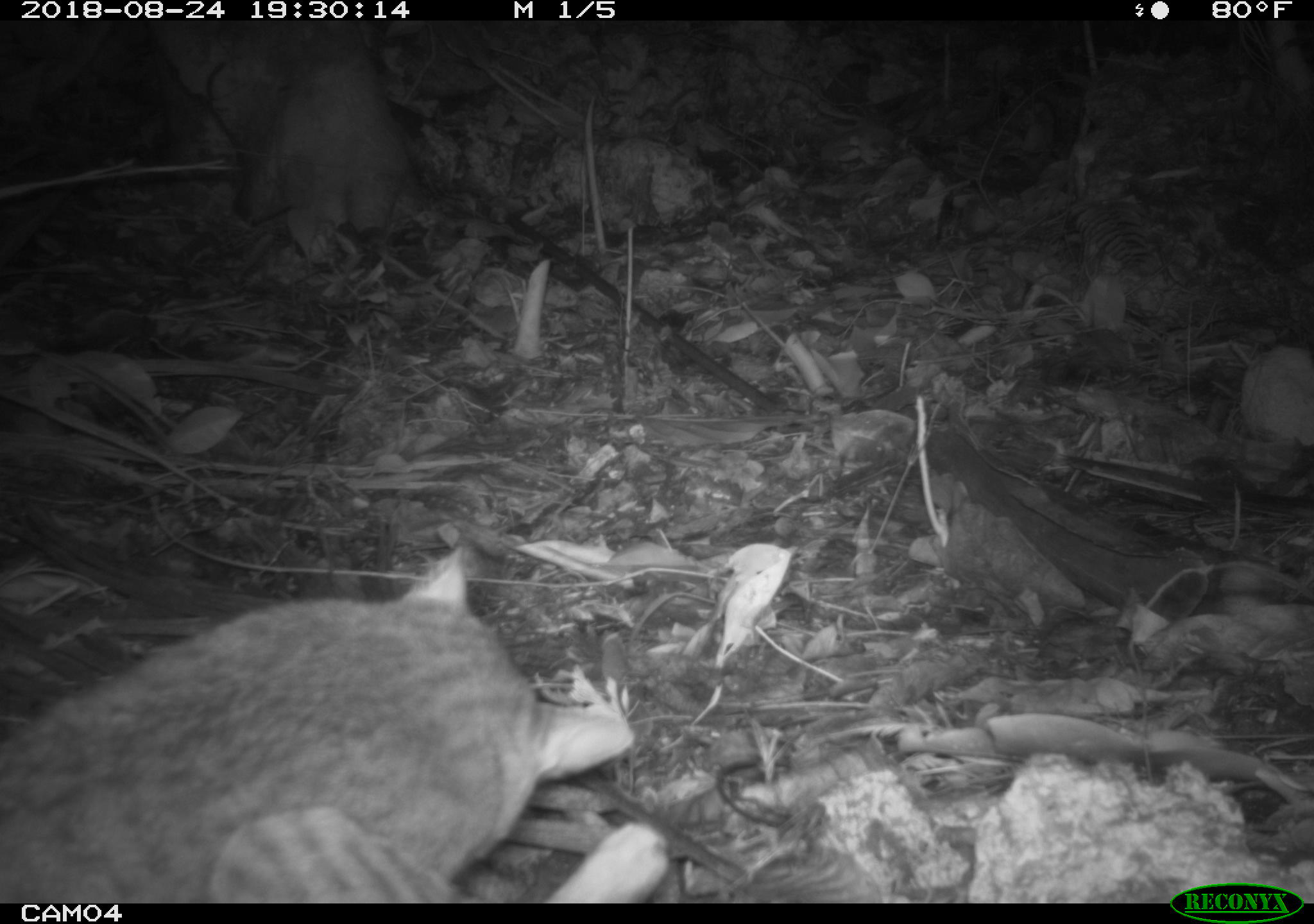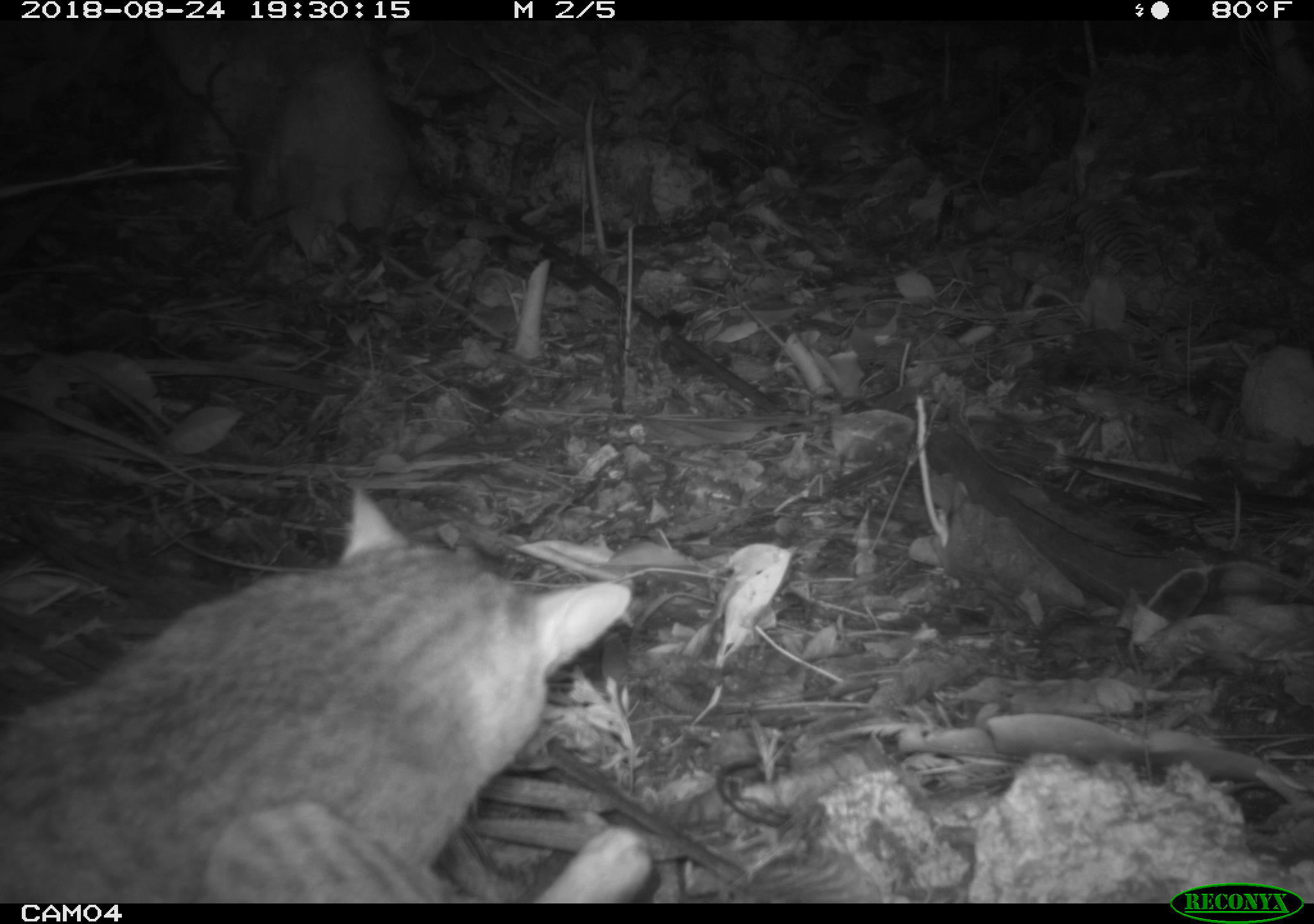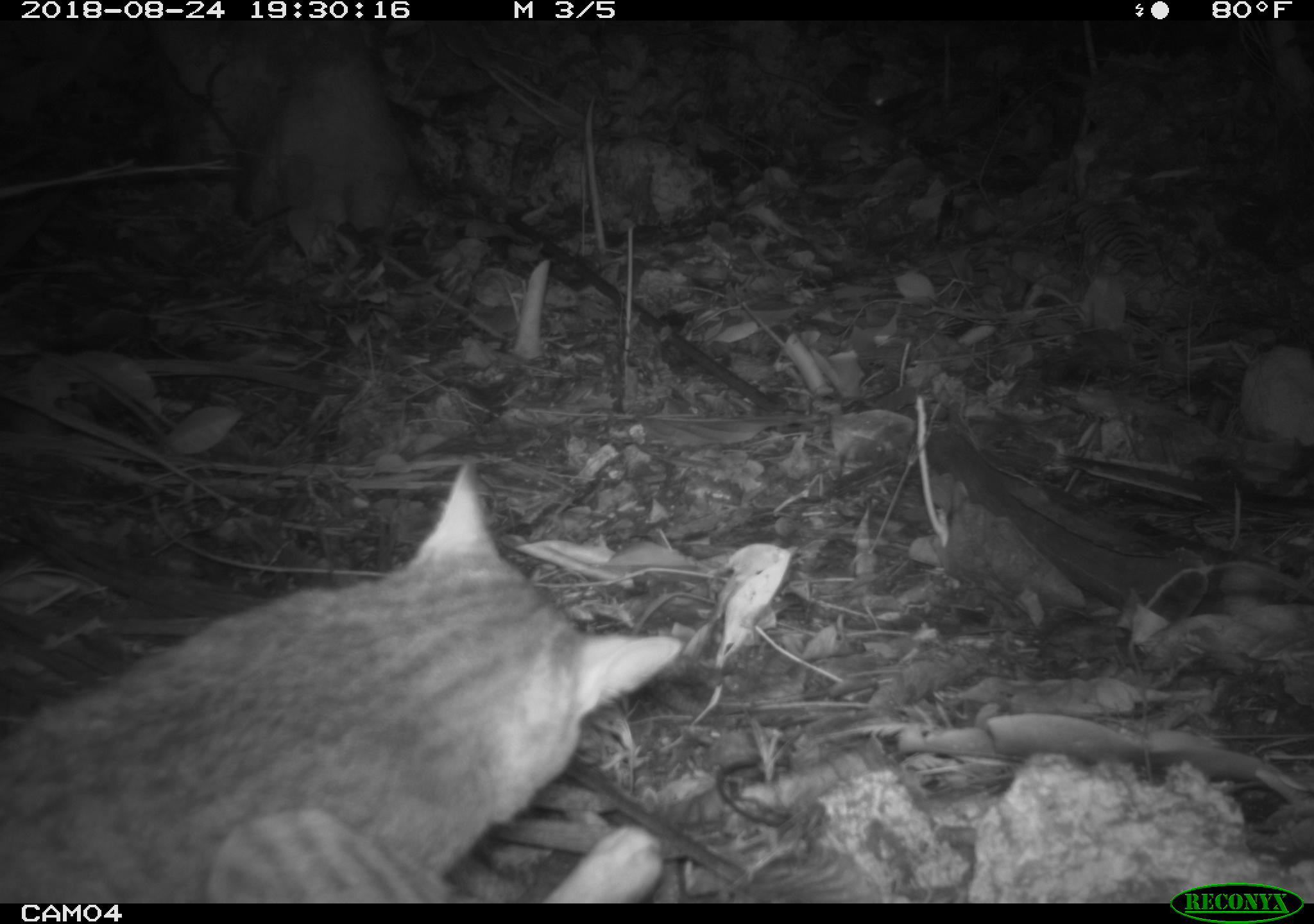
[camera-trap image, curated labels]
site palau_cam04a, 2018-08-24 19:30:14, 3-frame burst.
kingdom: Animalia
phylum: Chordata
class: Mammalia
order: Carnivora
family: Felidae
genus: Felis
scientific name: Felis catus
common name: cat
Cat (Felis catus).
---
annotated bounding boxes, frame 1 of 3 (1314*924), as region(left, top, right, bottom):
cat: region(0, 552, 761, 904)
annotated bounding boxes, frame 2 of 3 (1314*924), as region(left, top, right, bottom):
cat: region(0, 482, 654, 907)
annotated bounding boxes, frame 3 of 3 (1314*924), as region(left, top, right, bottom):
cat: region(0, 459, 731, 905)